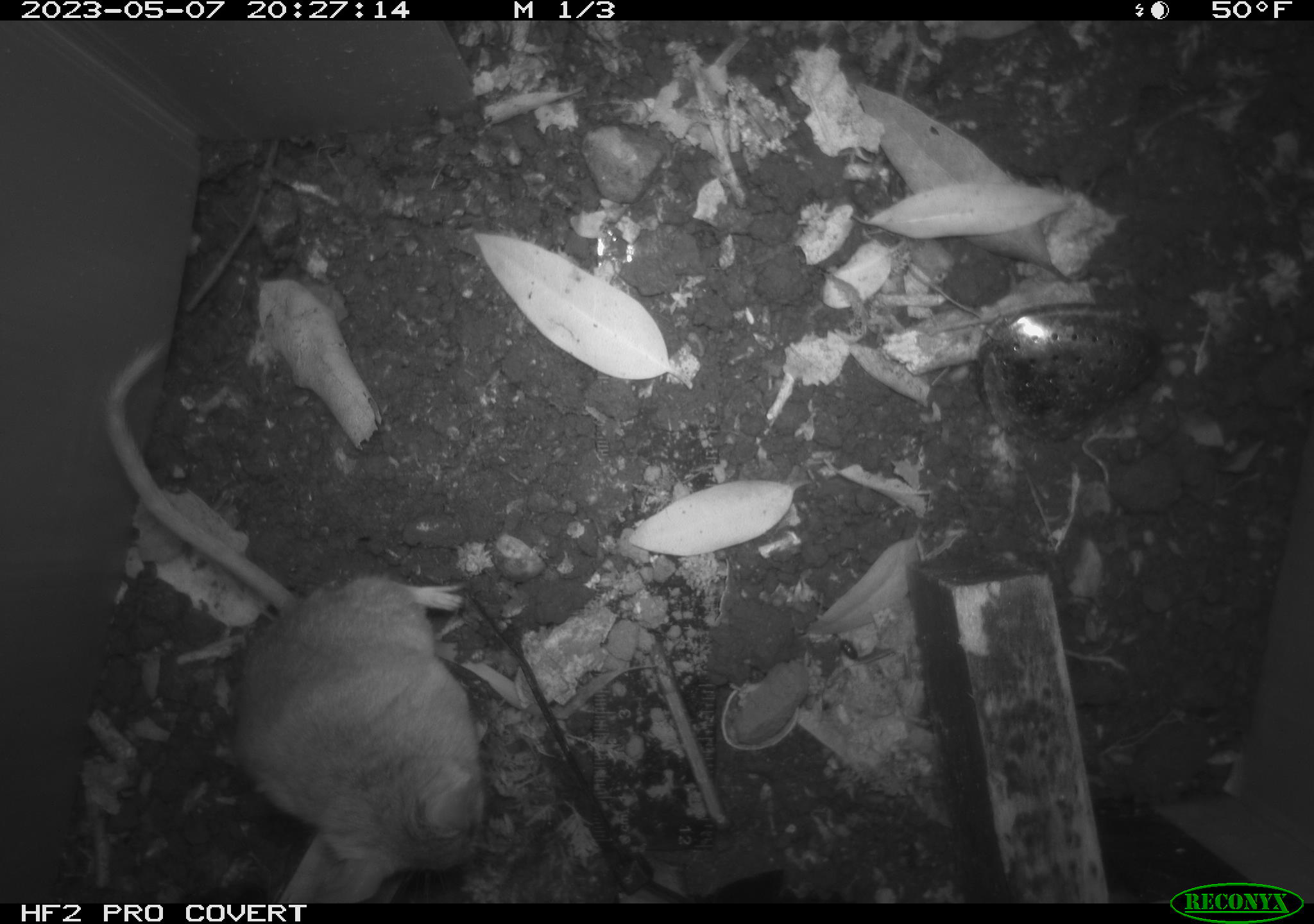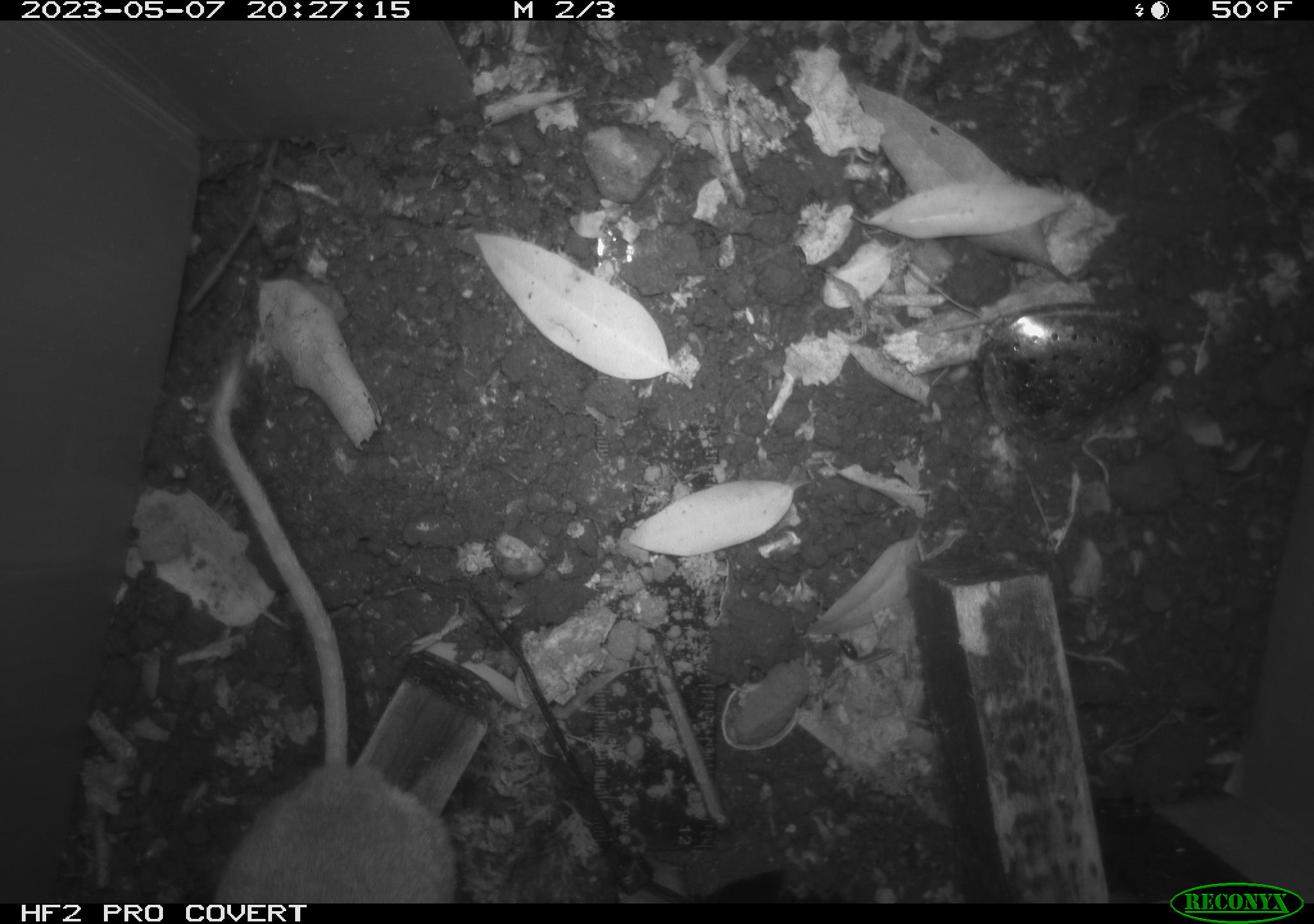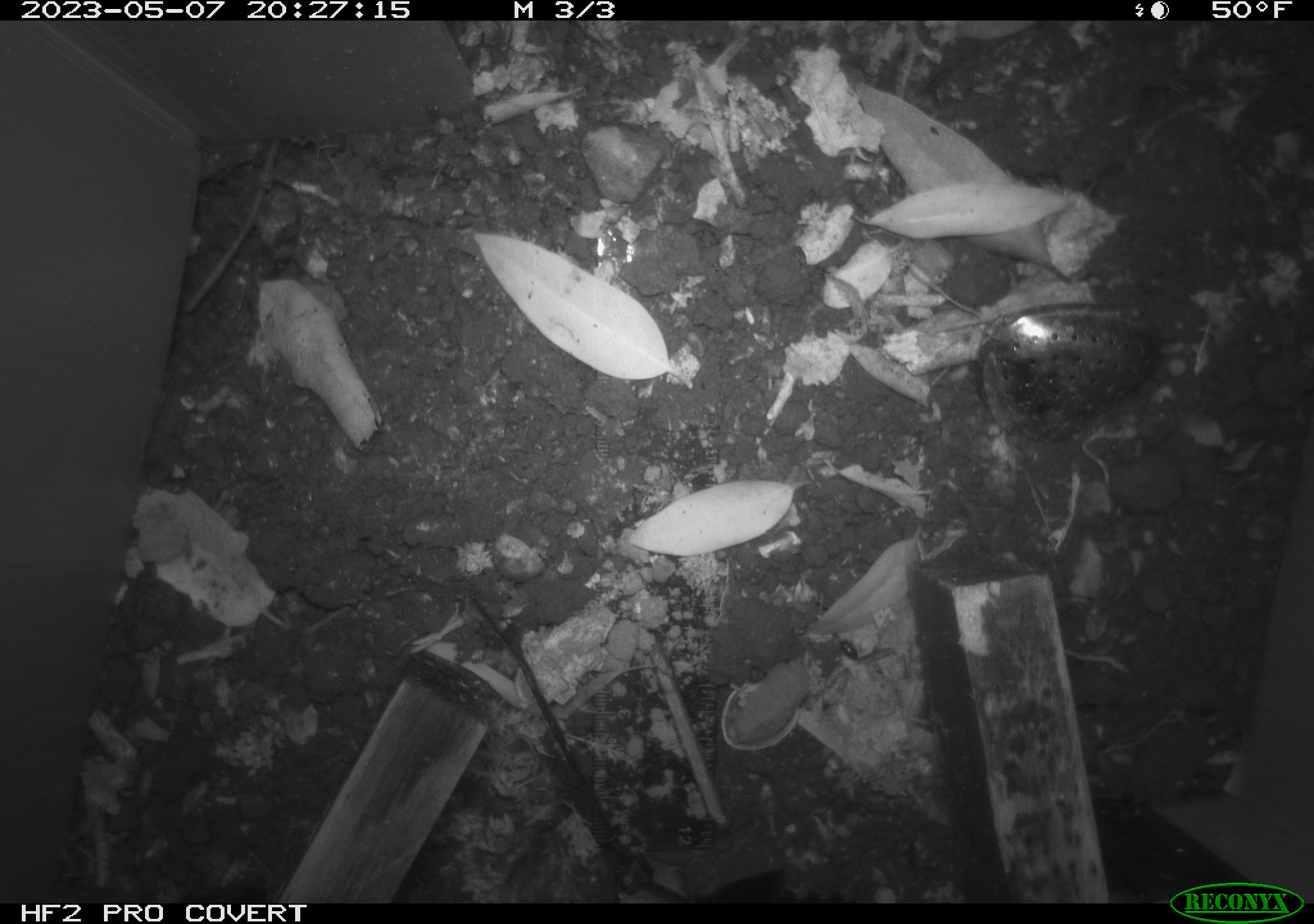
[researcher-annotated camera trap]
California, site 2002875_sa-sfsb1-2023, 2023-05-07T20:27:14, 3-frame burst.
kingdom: Animalia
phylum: Chordata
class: Mammalia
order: Rodentia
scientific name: Rodentia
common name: mouse species